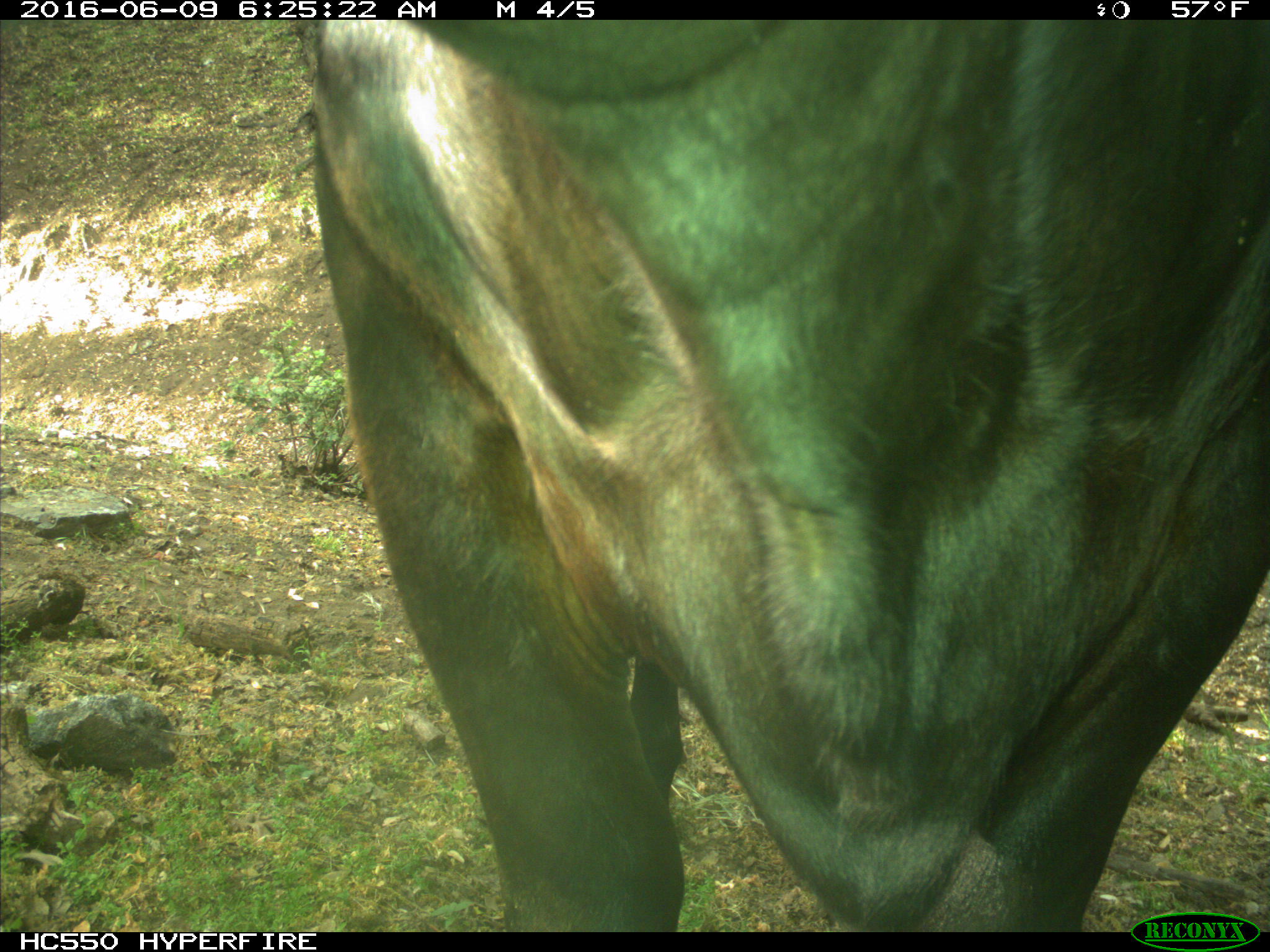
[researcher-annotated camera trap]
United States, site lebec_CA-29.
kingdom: Animalia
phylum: Chordata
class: Mammalia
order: Artiodactyla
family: Bovidae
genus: Bos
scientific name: Bos taurus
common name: domestic cow